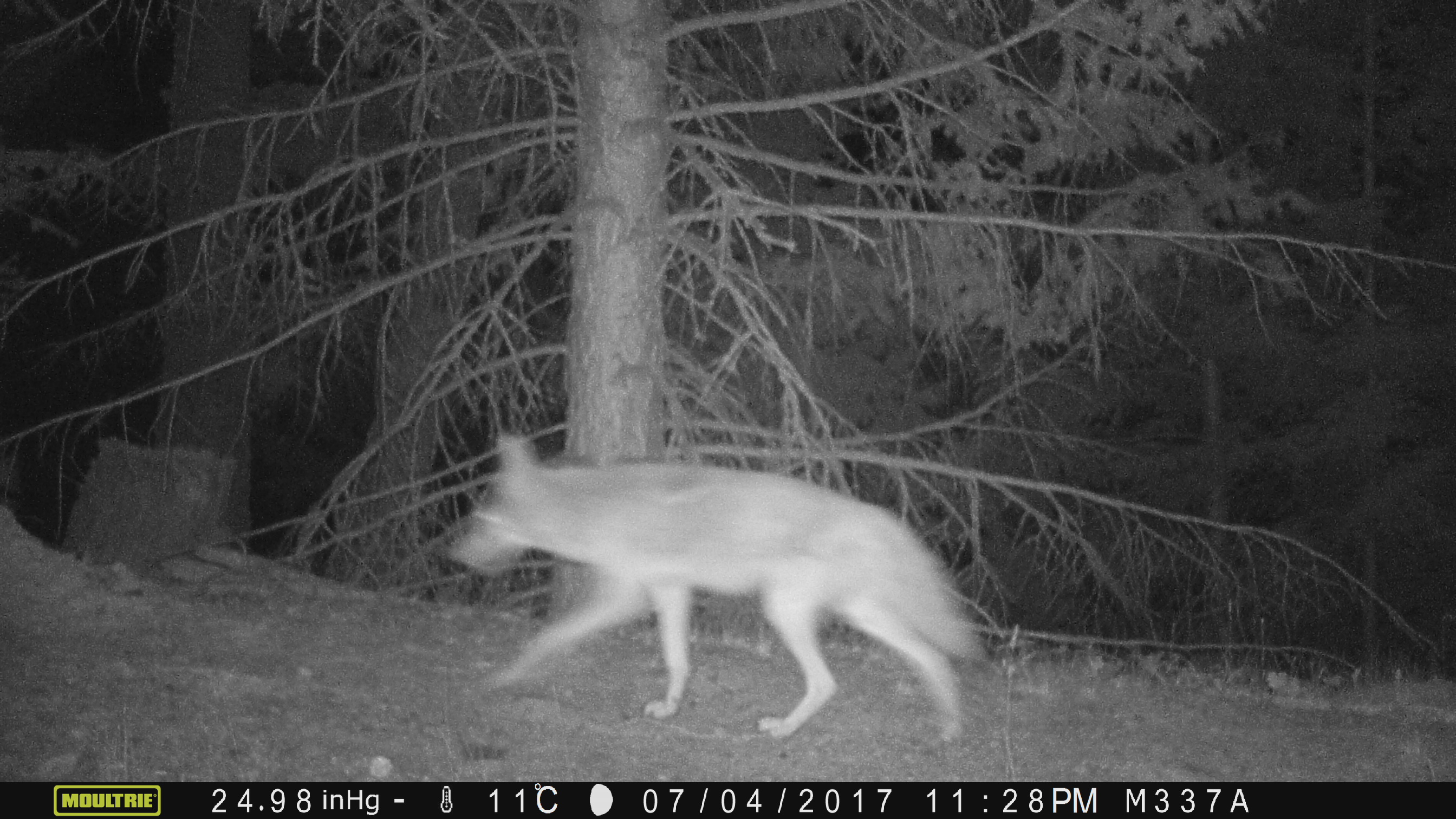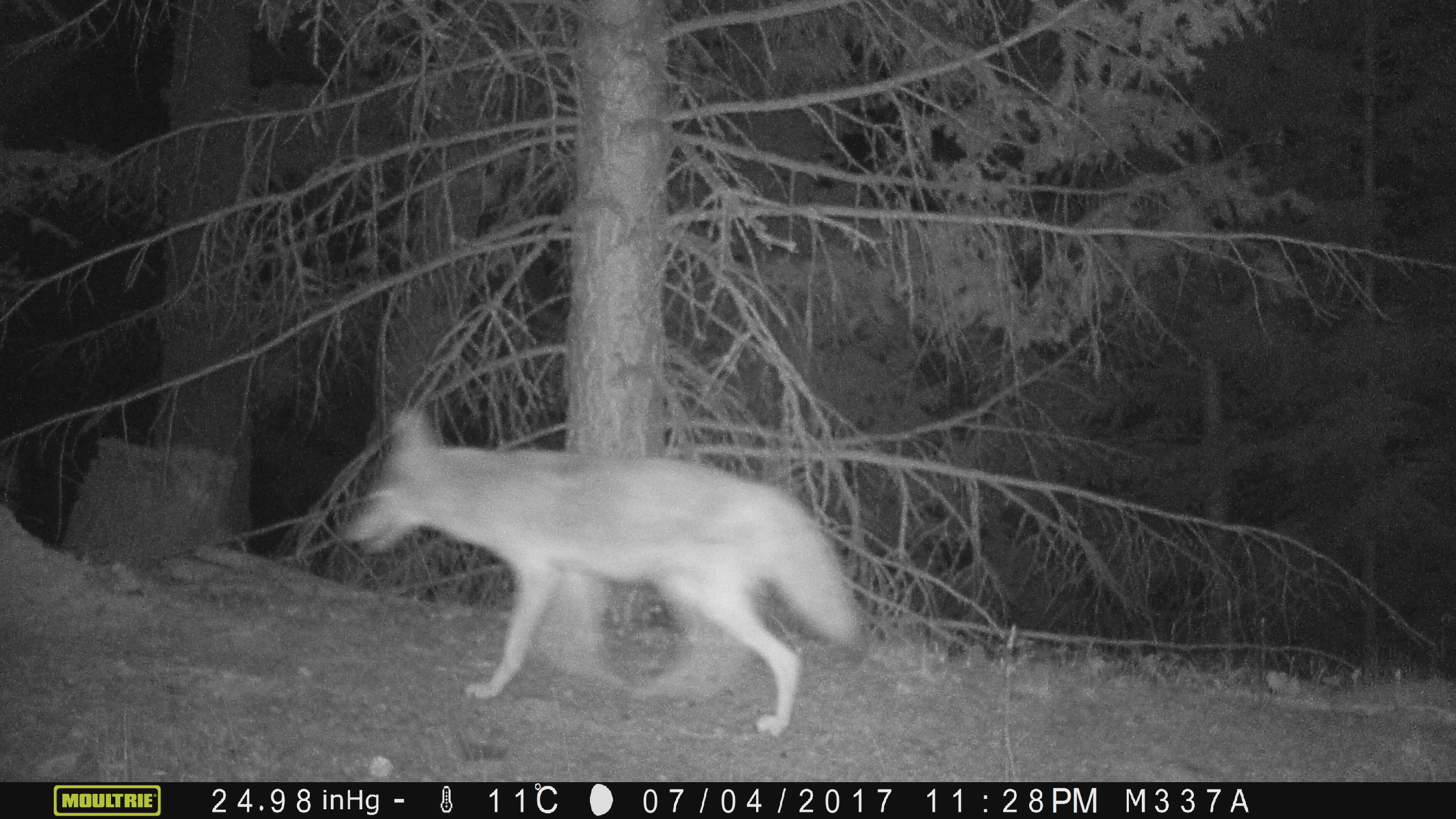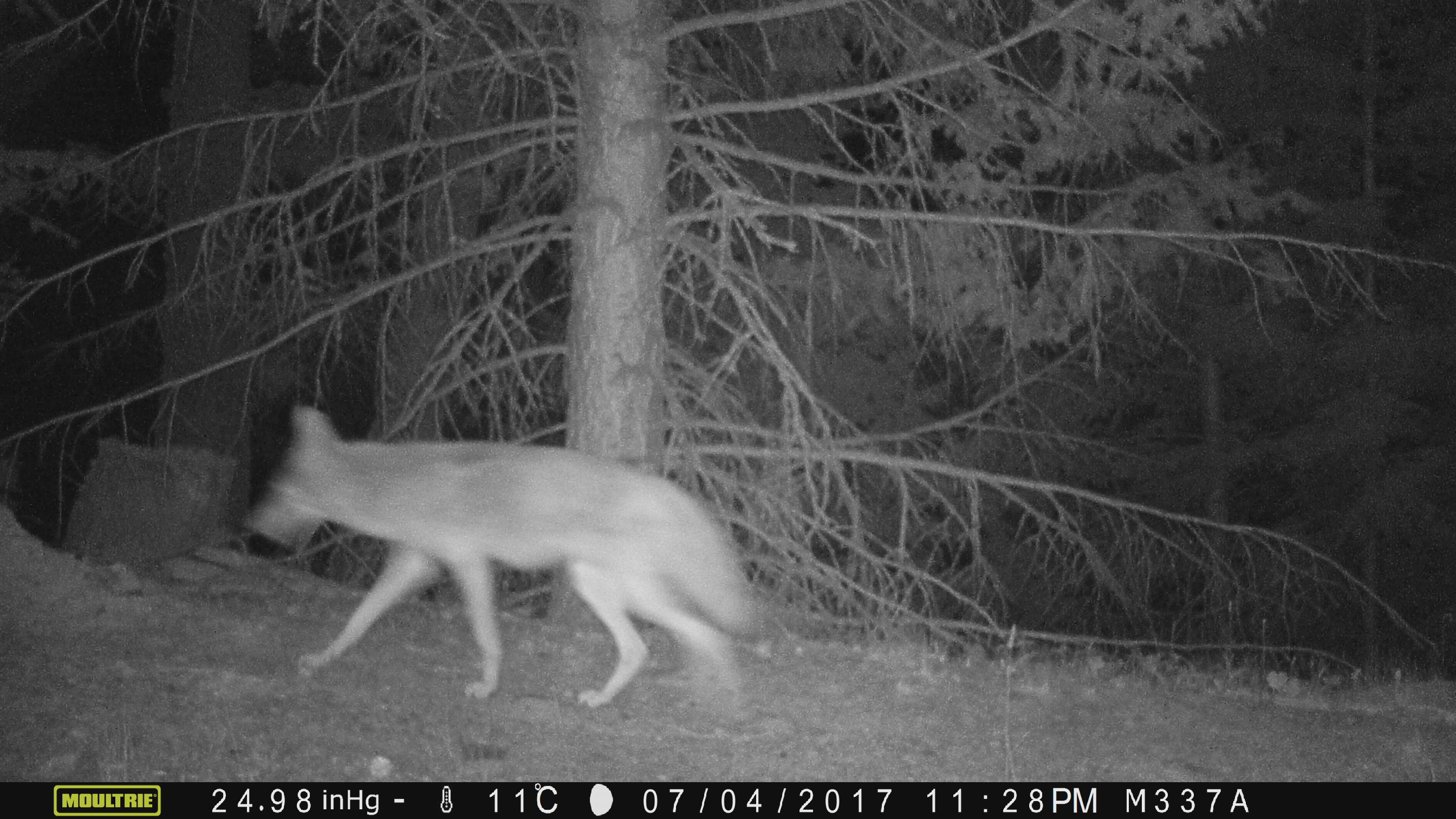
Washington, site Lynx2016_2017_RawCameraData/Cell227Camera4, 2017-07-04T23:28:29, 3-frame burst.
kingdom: Animalia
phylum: Chordata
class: Mammalia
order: Carnivora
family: Canidae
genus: Canis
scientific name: Canis latrans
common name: coyote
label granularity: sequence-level